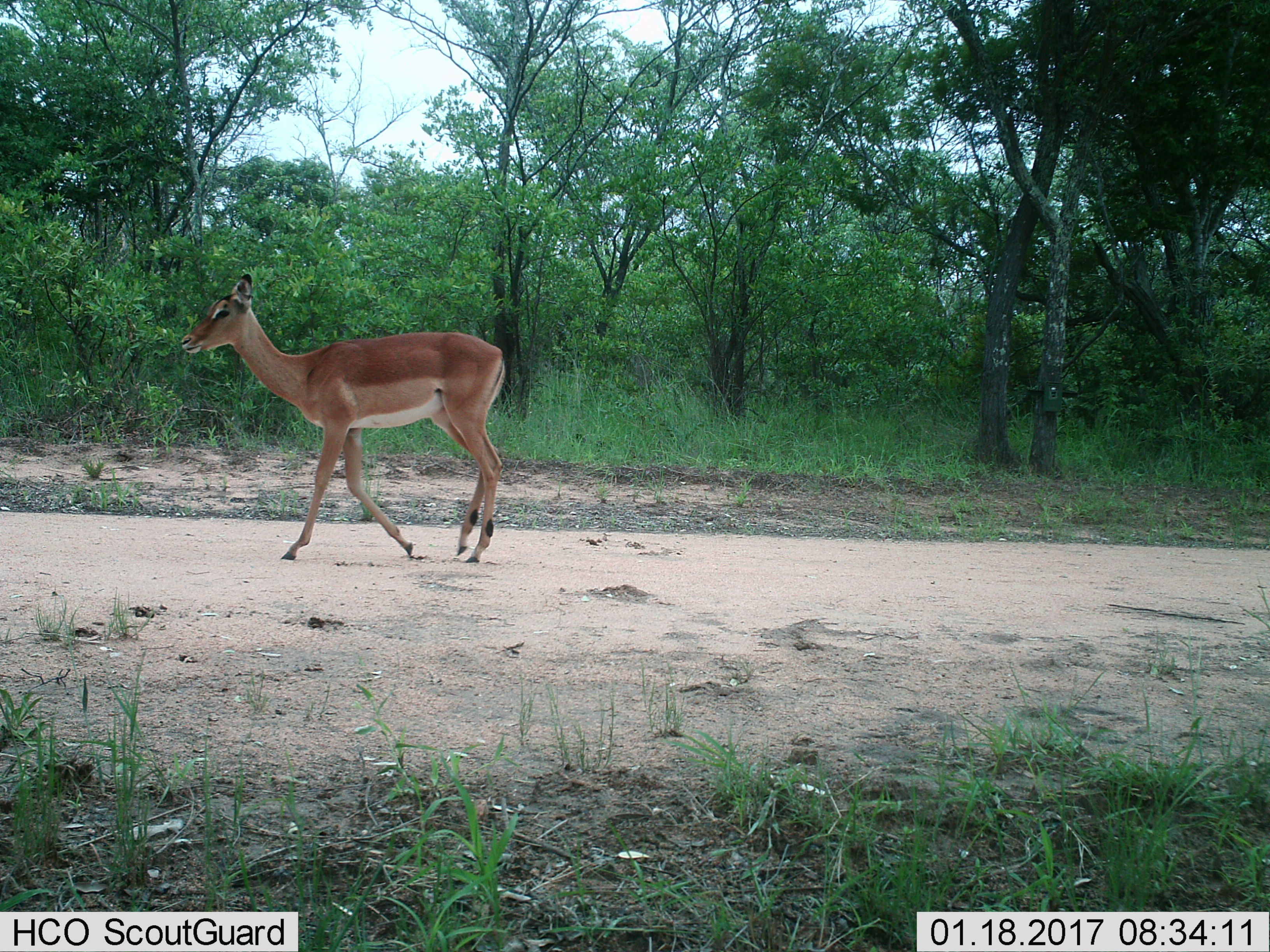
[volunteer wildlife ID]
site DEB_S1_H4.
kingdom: Animalia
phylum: Chordata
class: Mammalia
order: Artiodactyla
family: Bovidae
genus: Aepyceros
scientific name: Aepyceros melampus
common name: impala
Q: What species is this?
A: Impala (Aepyceros melampus).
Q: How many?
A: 1.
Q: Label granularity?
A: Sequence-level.